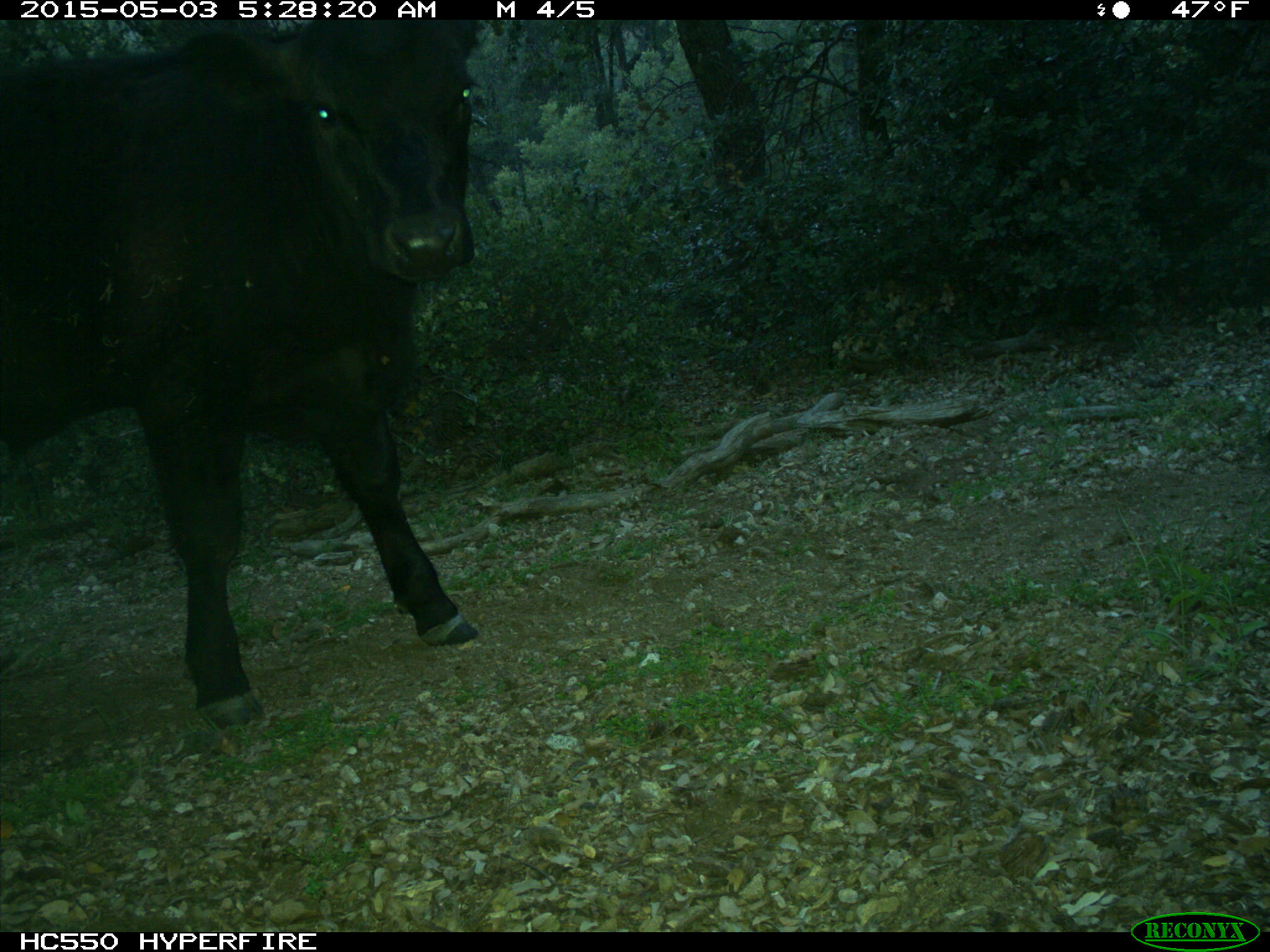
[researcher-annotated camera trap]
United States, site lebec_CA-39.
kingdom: Animalia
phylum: Chordata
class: Mammalia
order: Artiodactyla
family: Bovidae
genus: Bos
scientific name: Bos taurus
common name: domestic cow